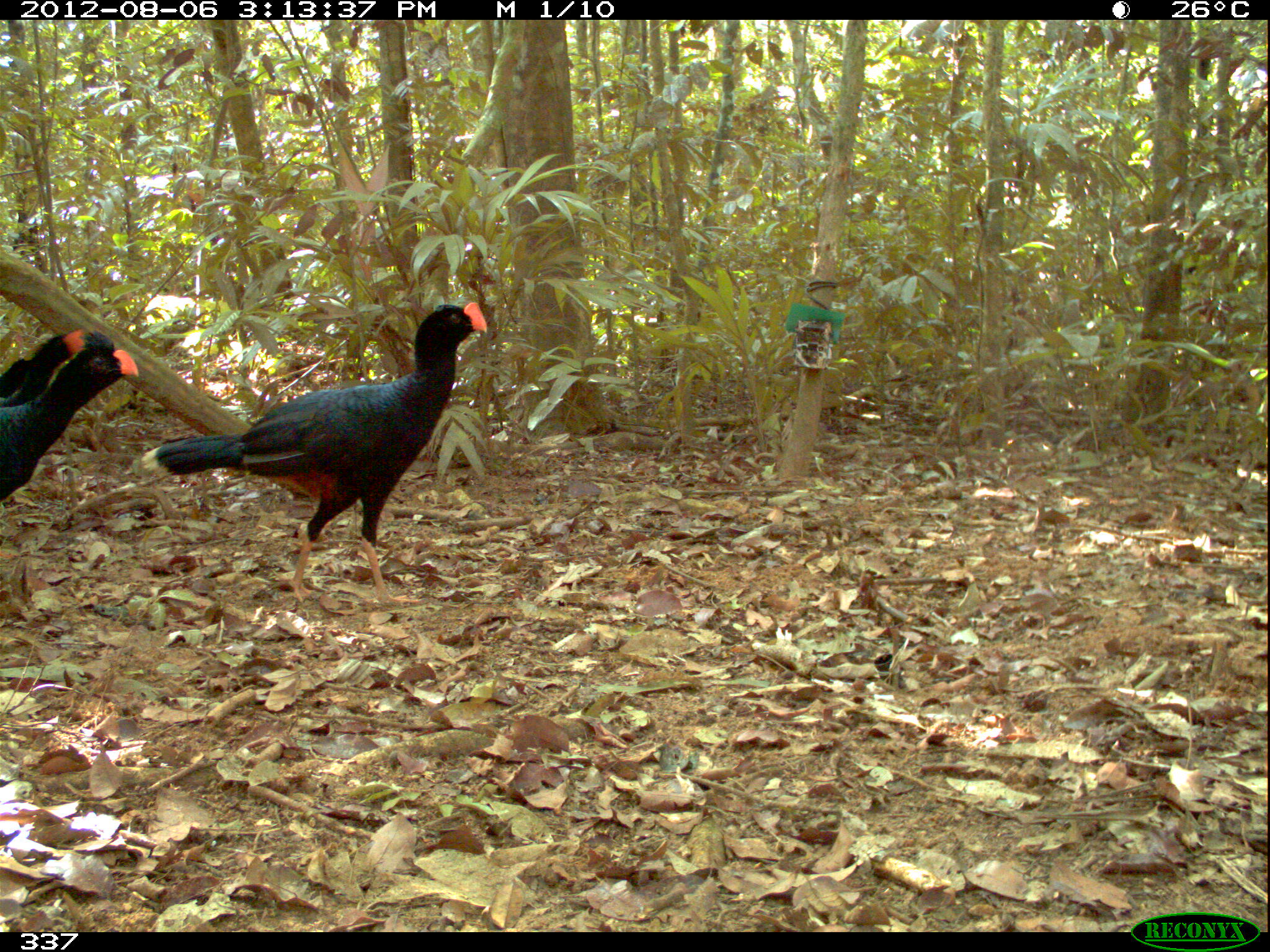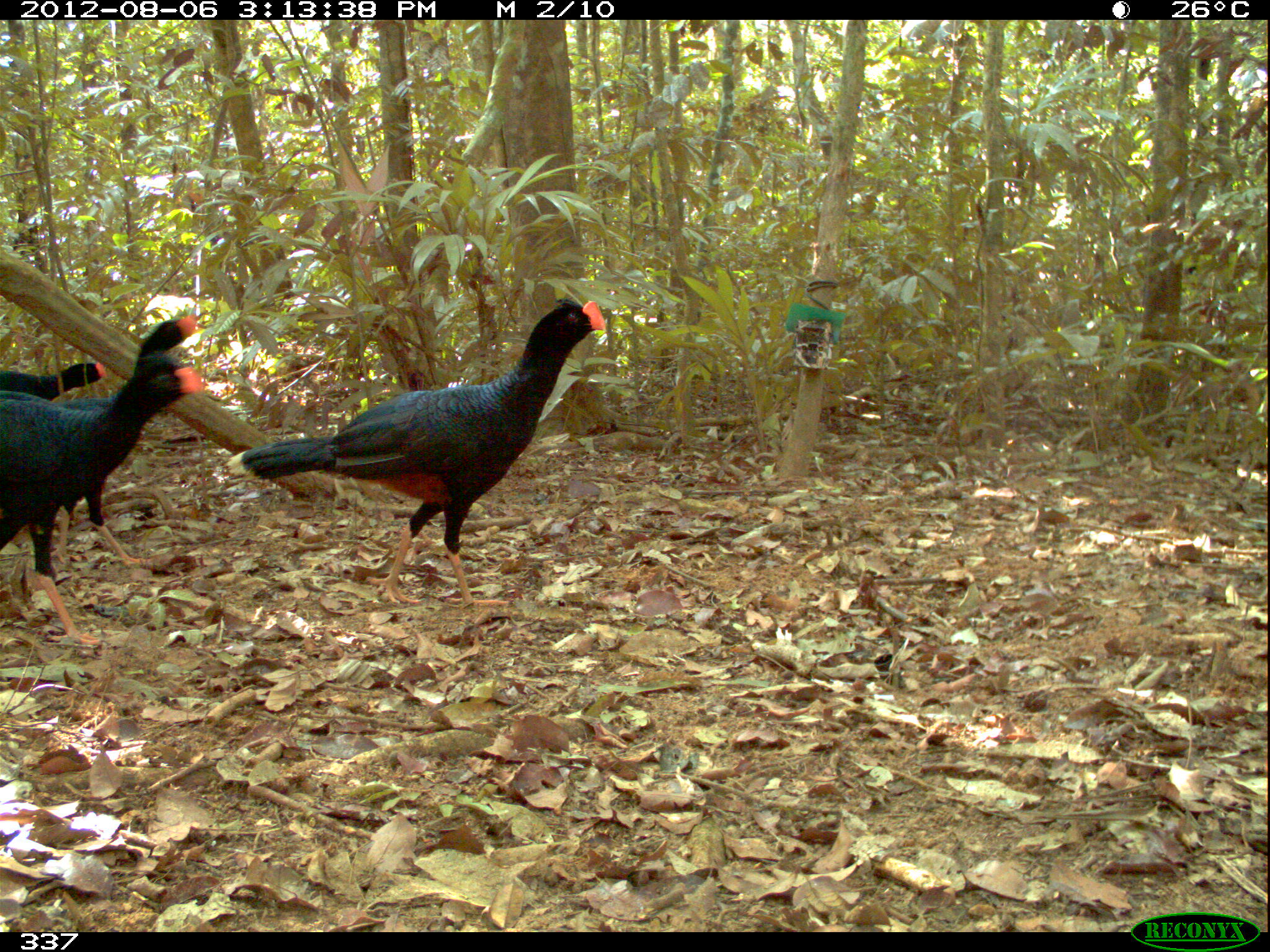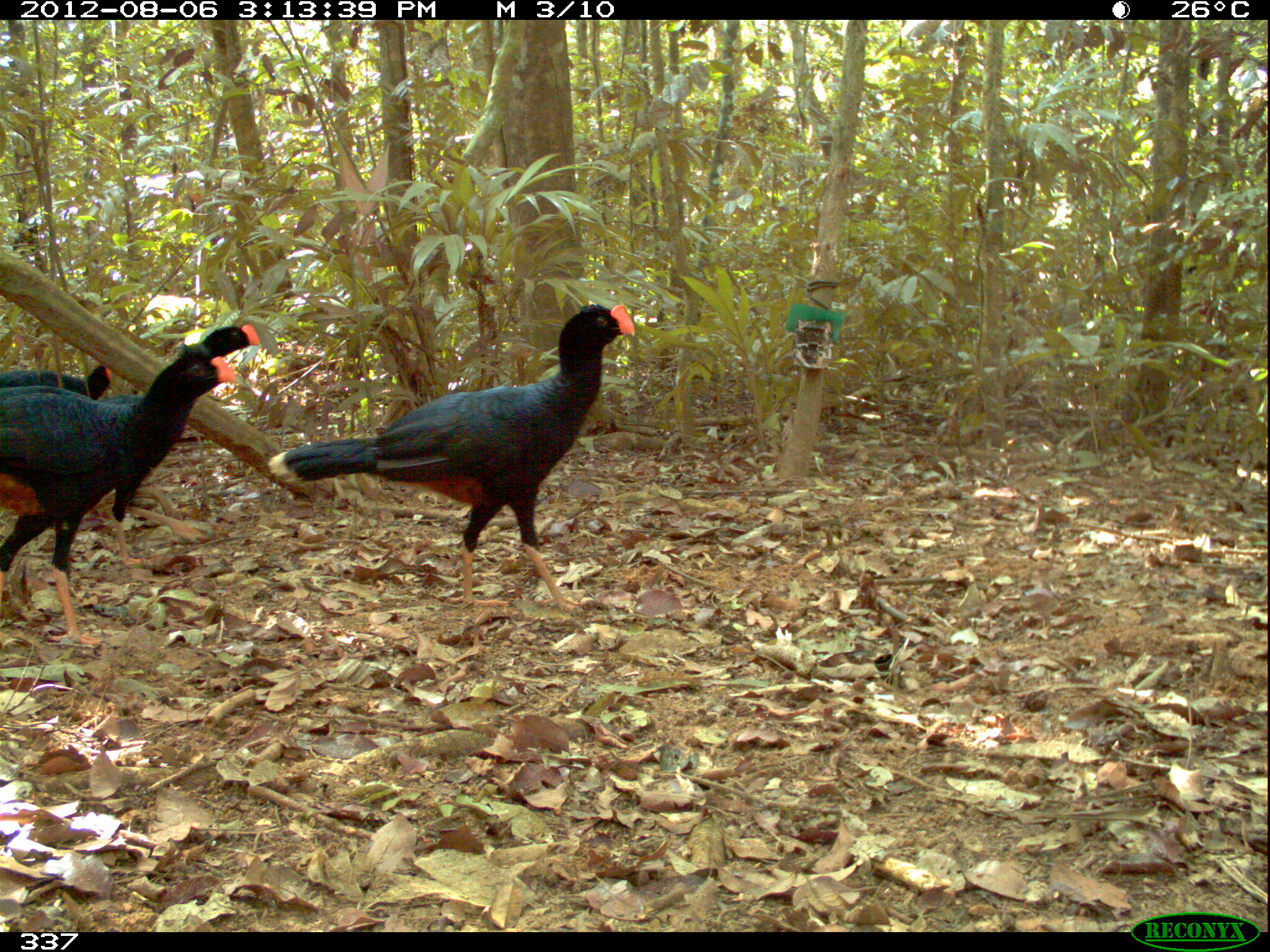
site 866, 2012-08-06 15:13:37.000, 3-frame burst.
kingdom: Animalia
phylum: Chordata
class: Aves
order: Galliformes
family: Cracidae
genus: Mitu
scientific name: Mitu tuberosum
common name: razor-billed curassow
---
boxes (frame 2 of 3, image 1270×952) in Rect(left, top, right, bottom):
mitu tuberosum: Rect(228, 293, 605, 605); Rect(0, 355, 205, 643); Rect(0, 315, 201, 566); Rect(0, 359, 108, 402)